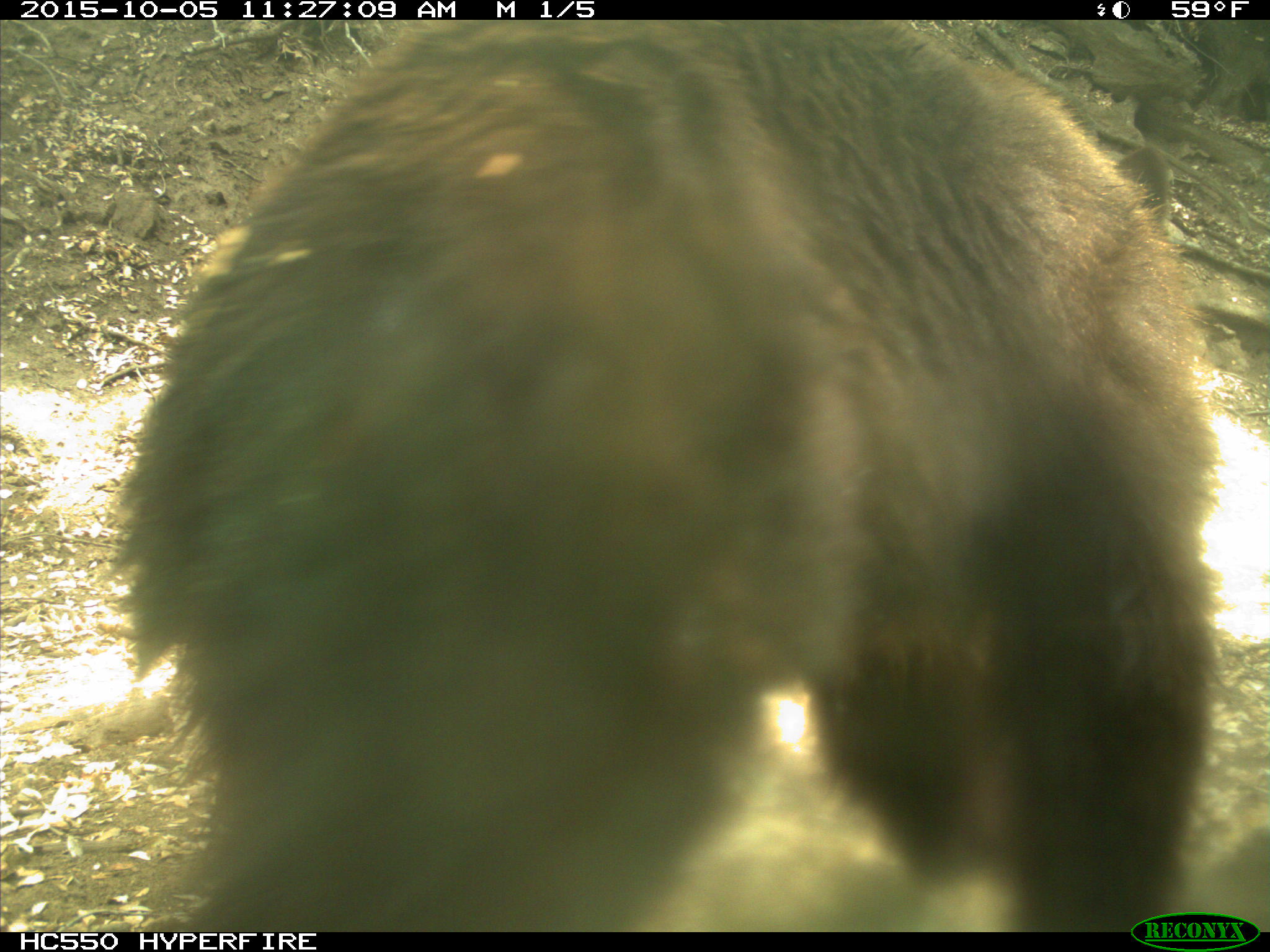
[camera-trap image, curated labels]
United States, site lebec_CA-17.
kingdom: Animalia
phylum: Chordata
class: Mammalia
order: Carnivora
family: Ursidae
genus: Ursus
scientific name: Ursus americanus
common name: american black bear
Ursus americanus (american black bear).